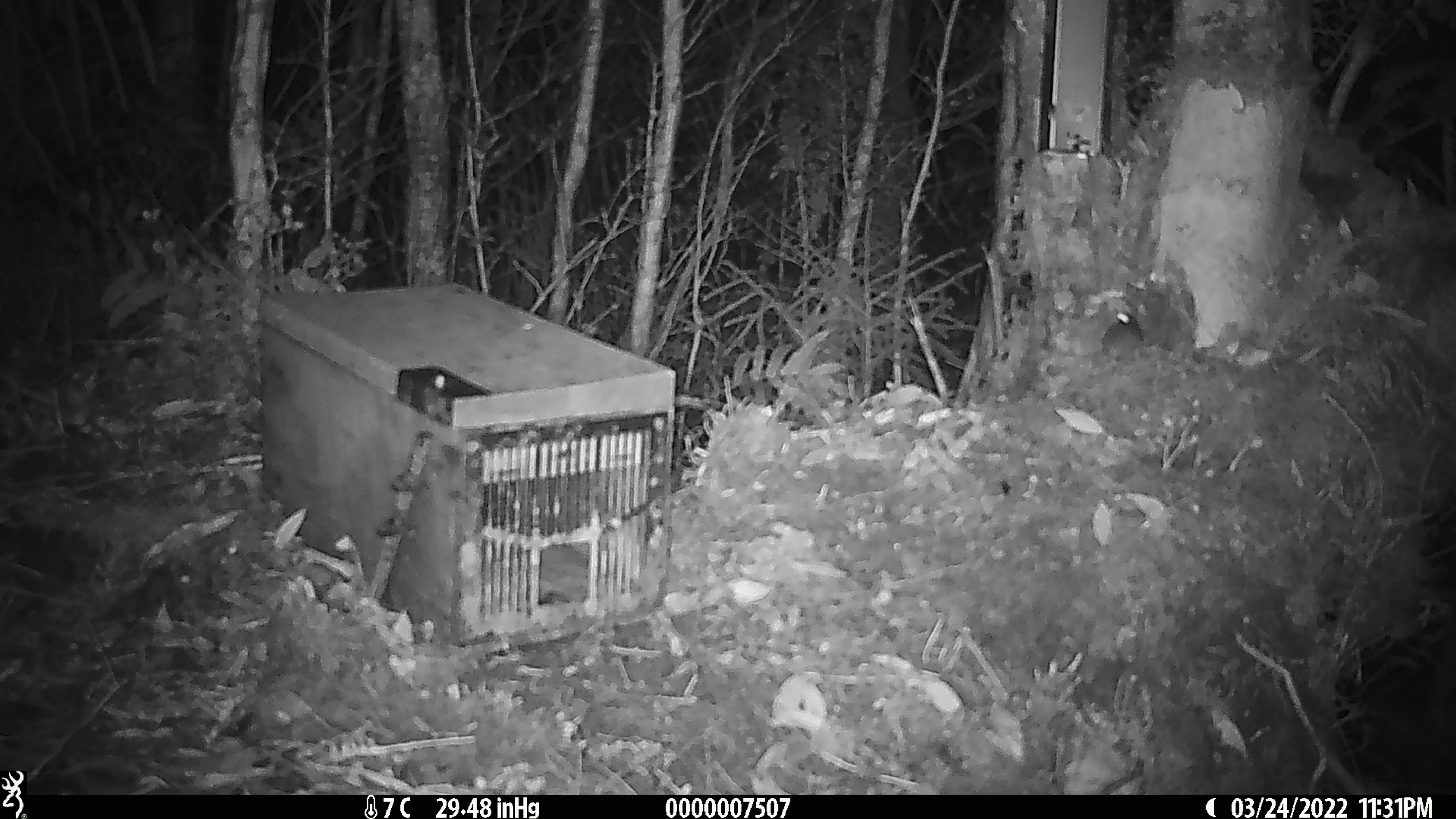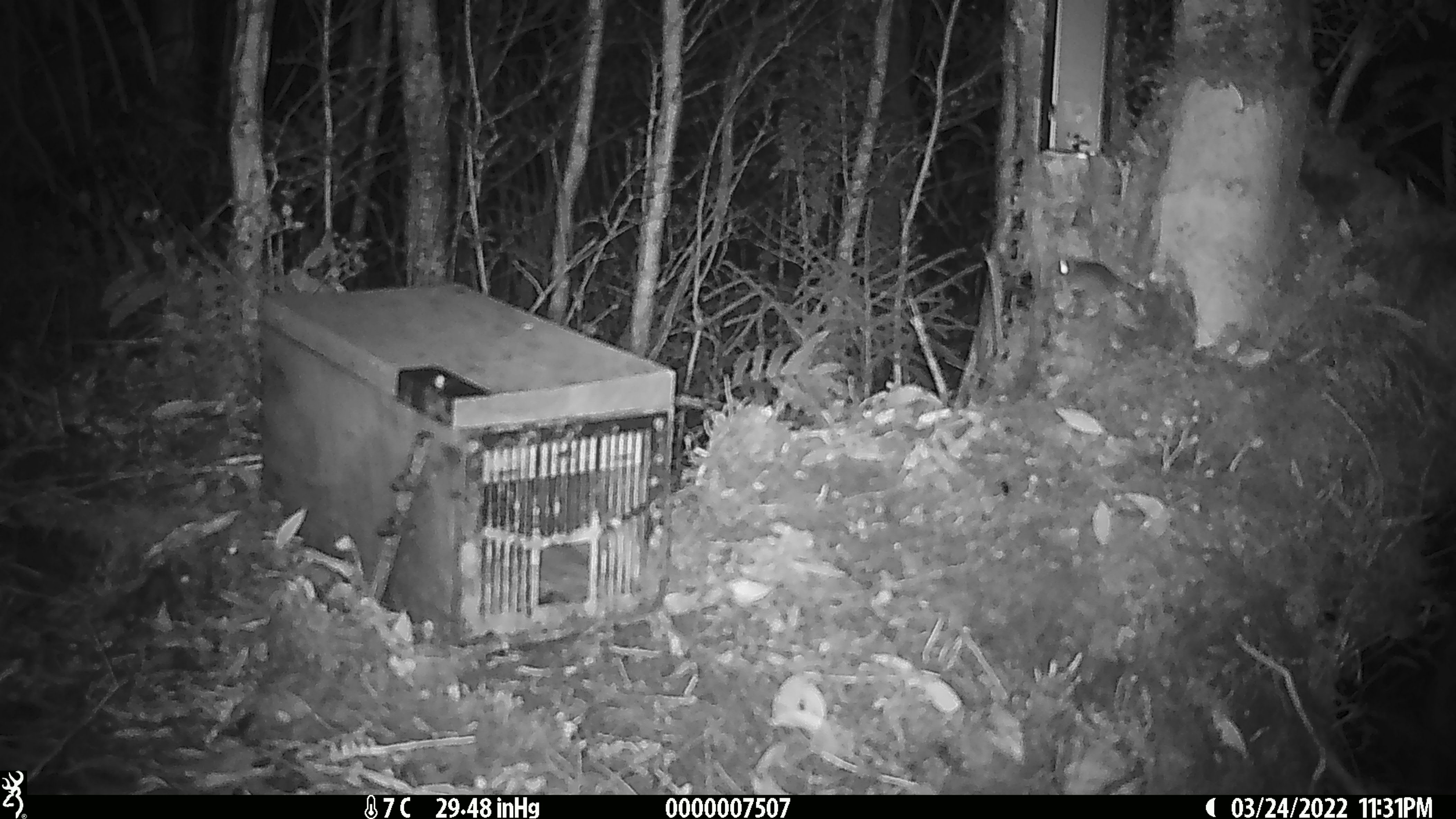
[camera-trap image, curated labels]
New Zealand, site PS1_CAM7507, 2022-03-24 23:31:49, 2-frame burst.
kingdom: Animalia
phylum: Chordata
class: Mammalia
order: Rodentia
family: Muridae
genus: Mus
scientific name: Mus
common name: mouse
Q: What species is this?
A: Mouse (Mus).